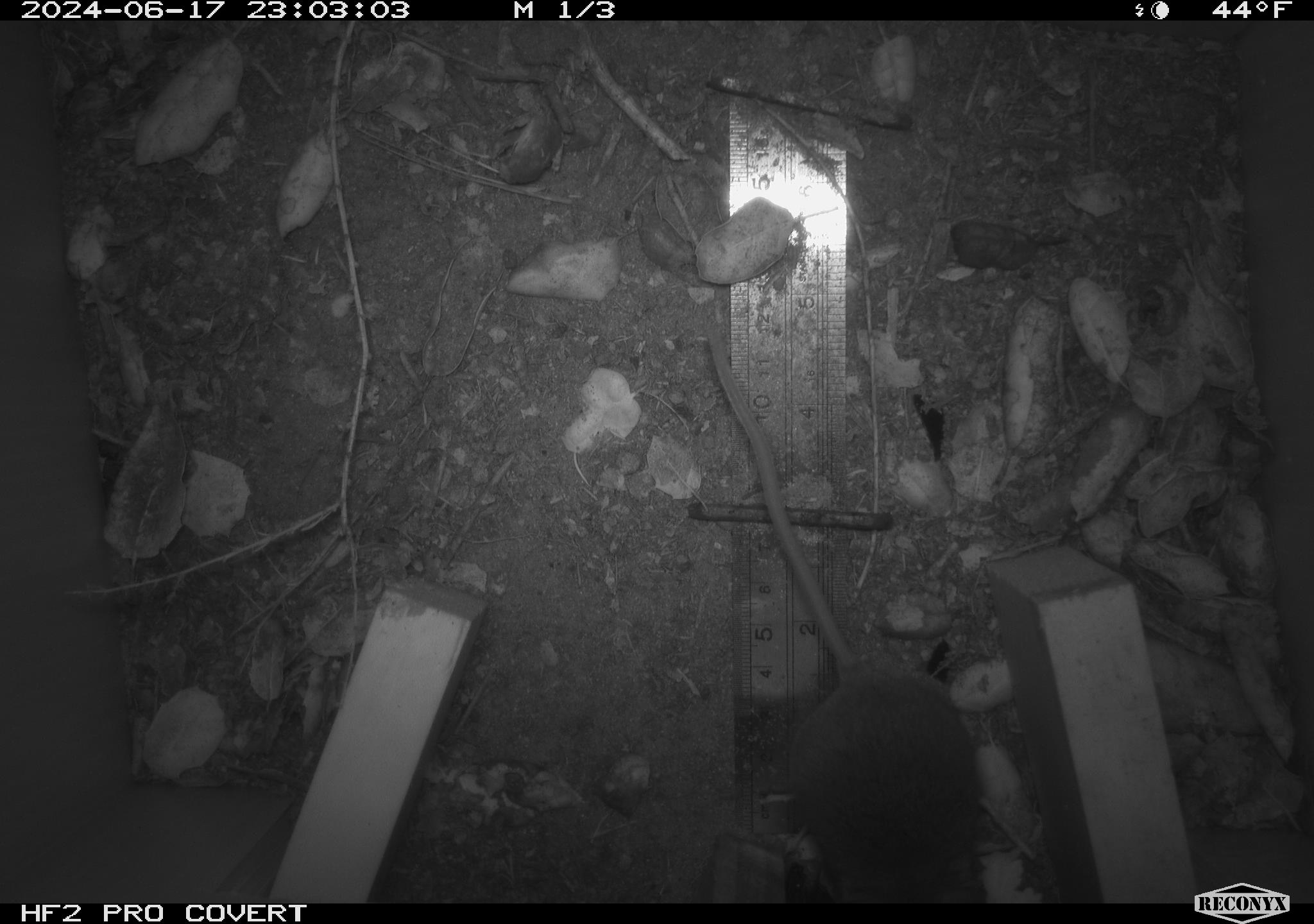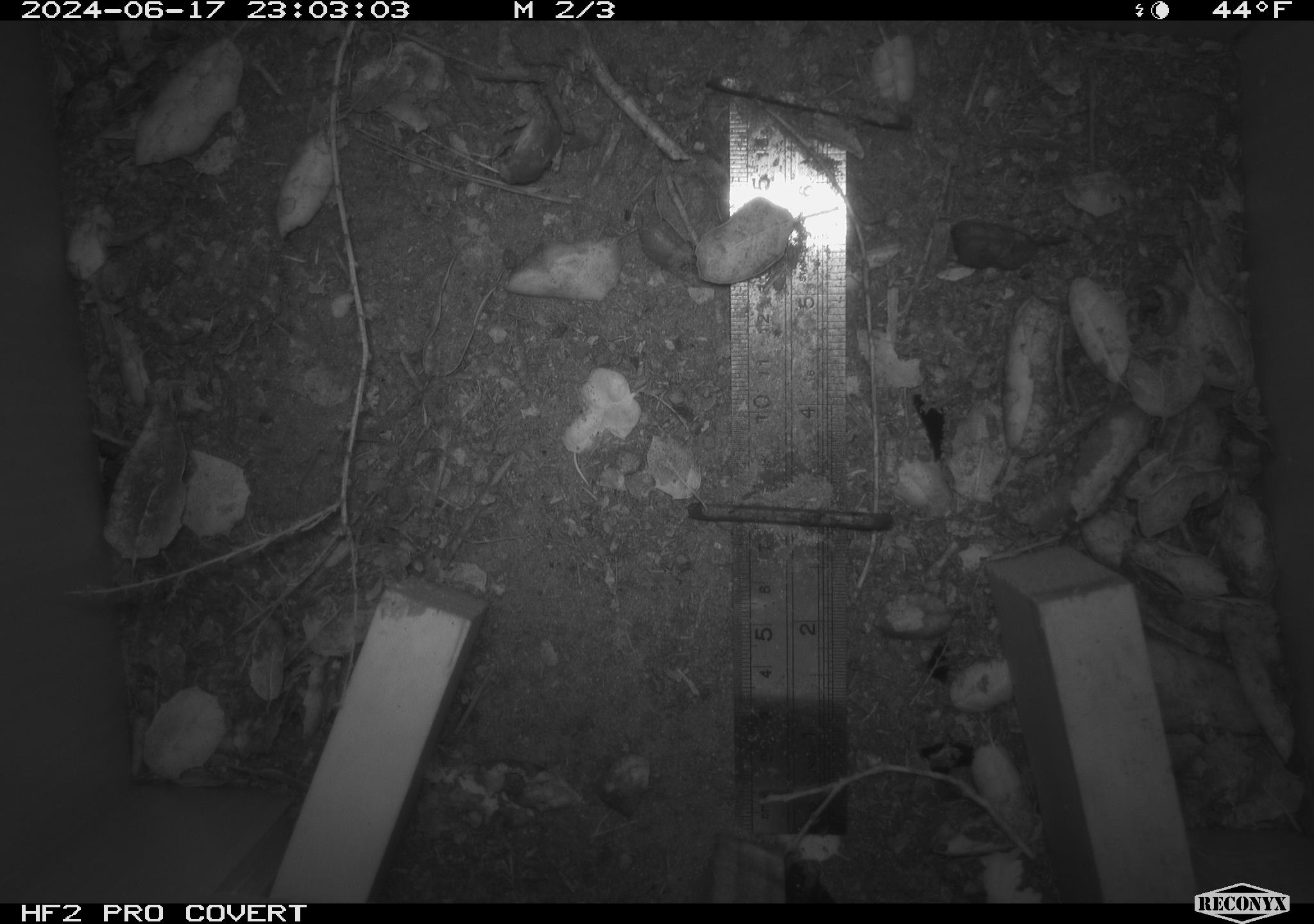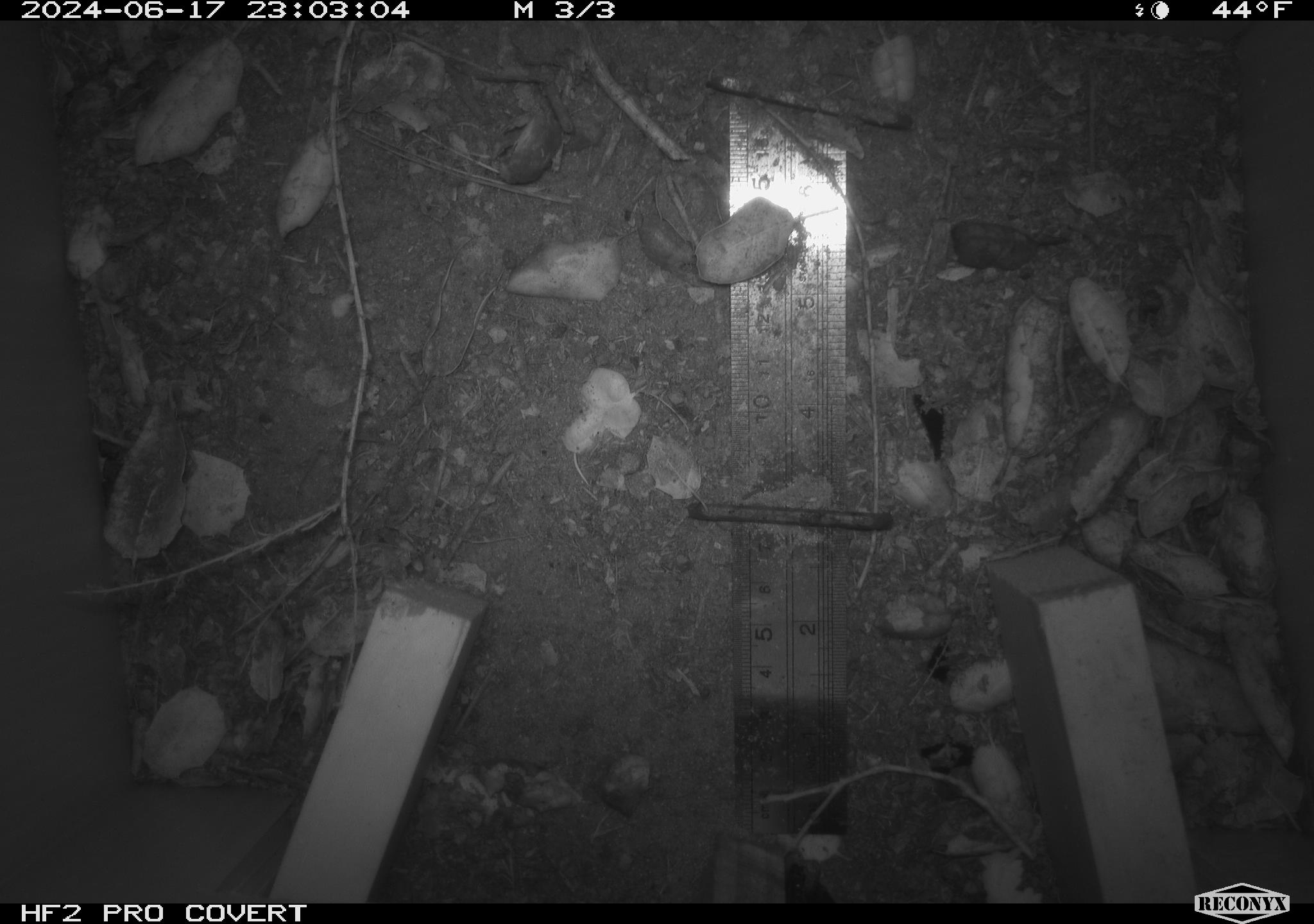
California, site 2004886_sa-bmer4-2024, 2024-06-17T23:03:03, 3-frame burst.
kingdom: Animalia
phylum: Chordata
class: Mammalia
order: Rodentia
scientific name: Rodentia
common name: woodrat or rat or mouse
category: woodrat or rat or mouse species